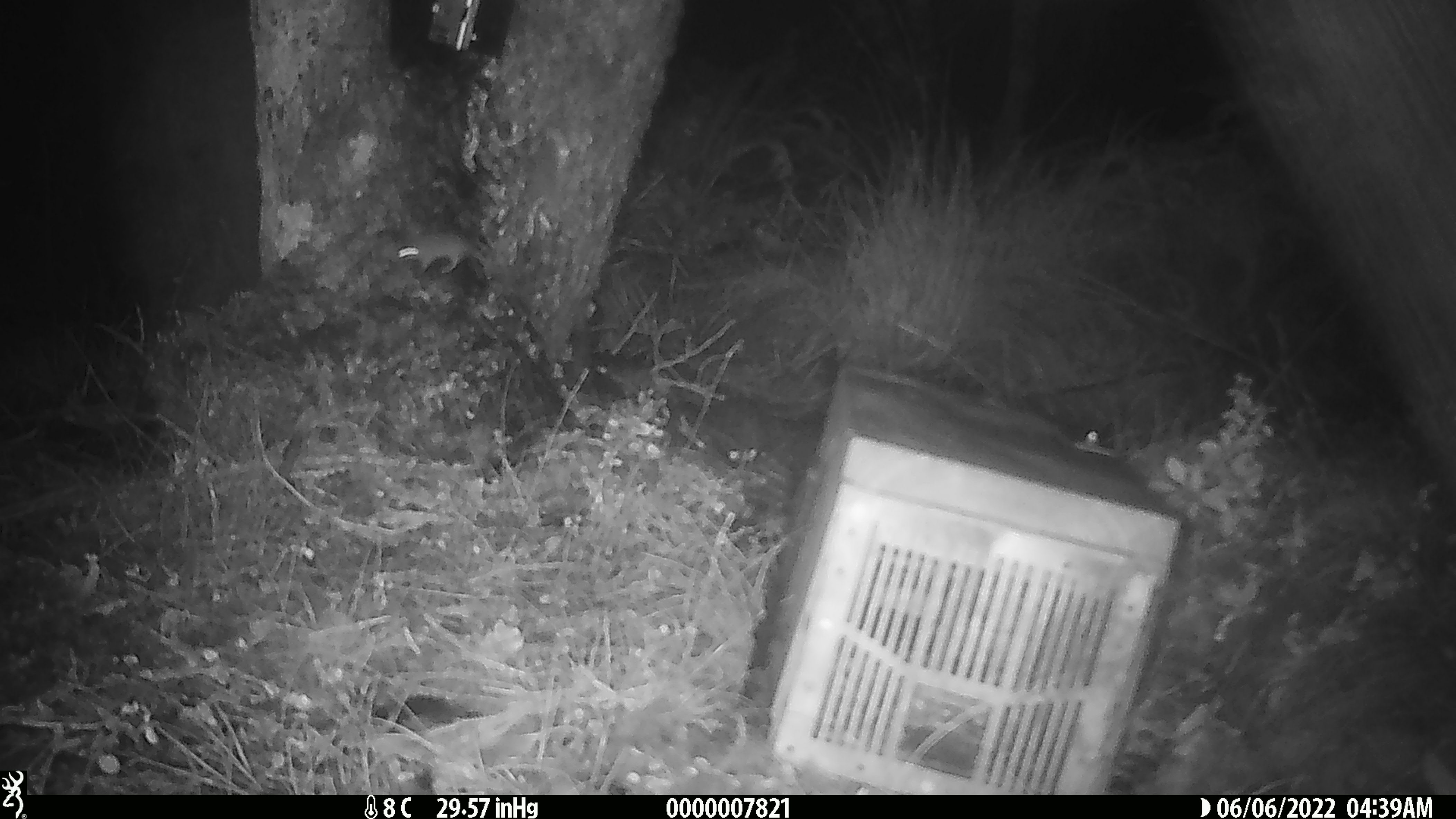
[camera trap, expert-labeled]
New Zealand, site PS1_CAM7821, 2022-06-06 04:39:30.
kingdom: Animalia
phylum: Chordata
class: Mammalia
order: Rodentia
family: Muridae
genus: Mus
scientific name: Mus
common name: mouse